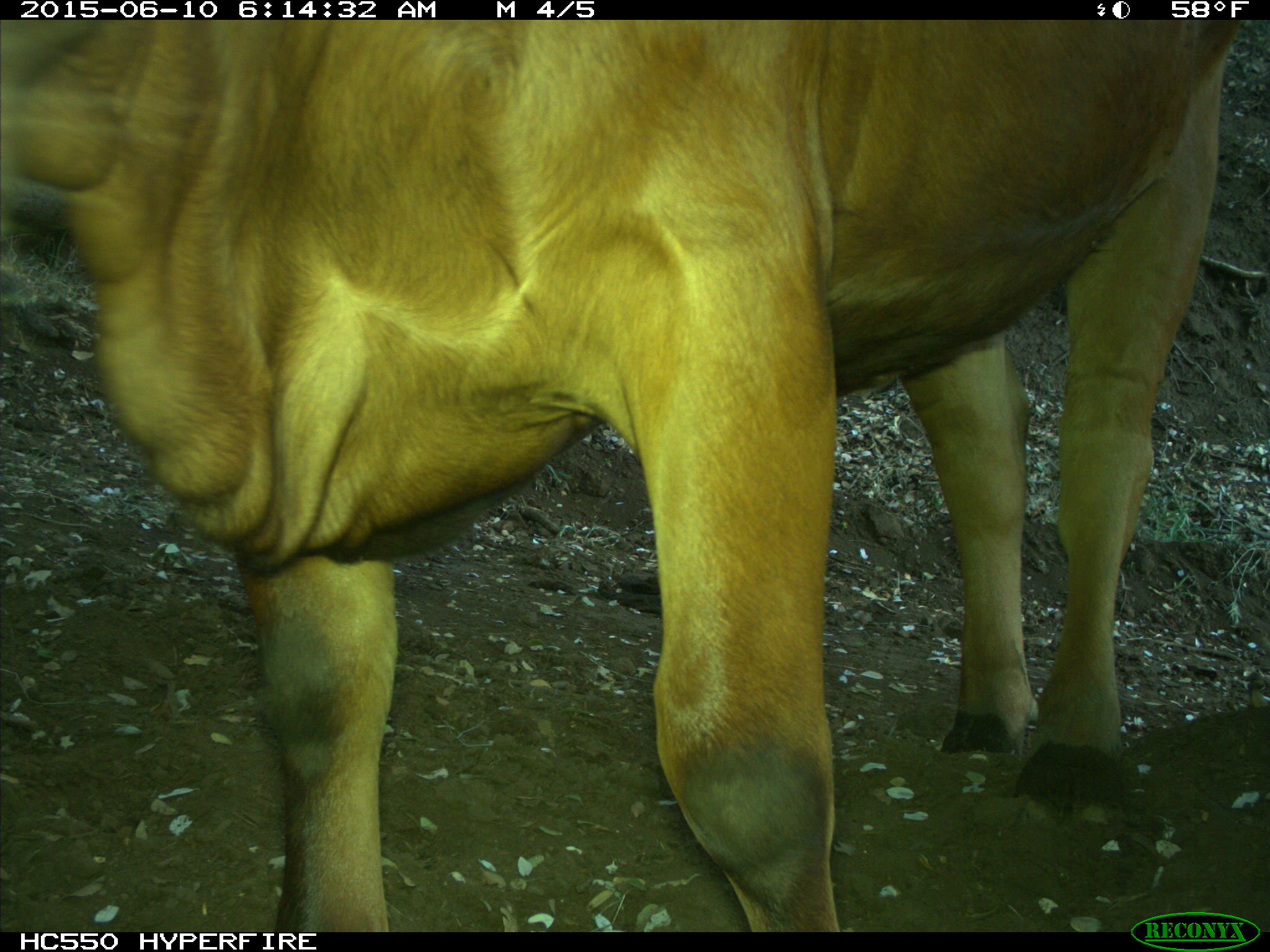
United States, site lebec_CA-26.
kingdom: Animalia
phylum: Chordata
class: Mammalia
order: Artiodactyla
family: Bovidae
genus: Bos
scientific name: Bos taurus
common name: domestic cow